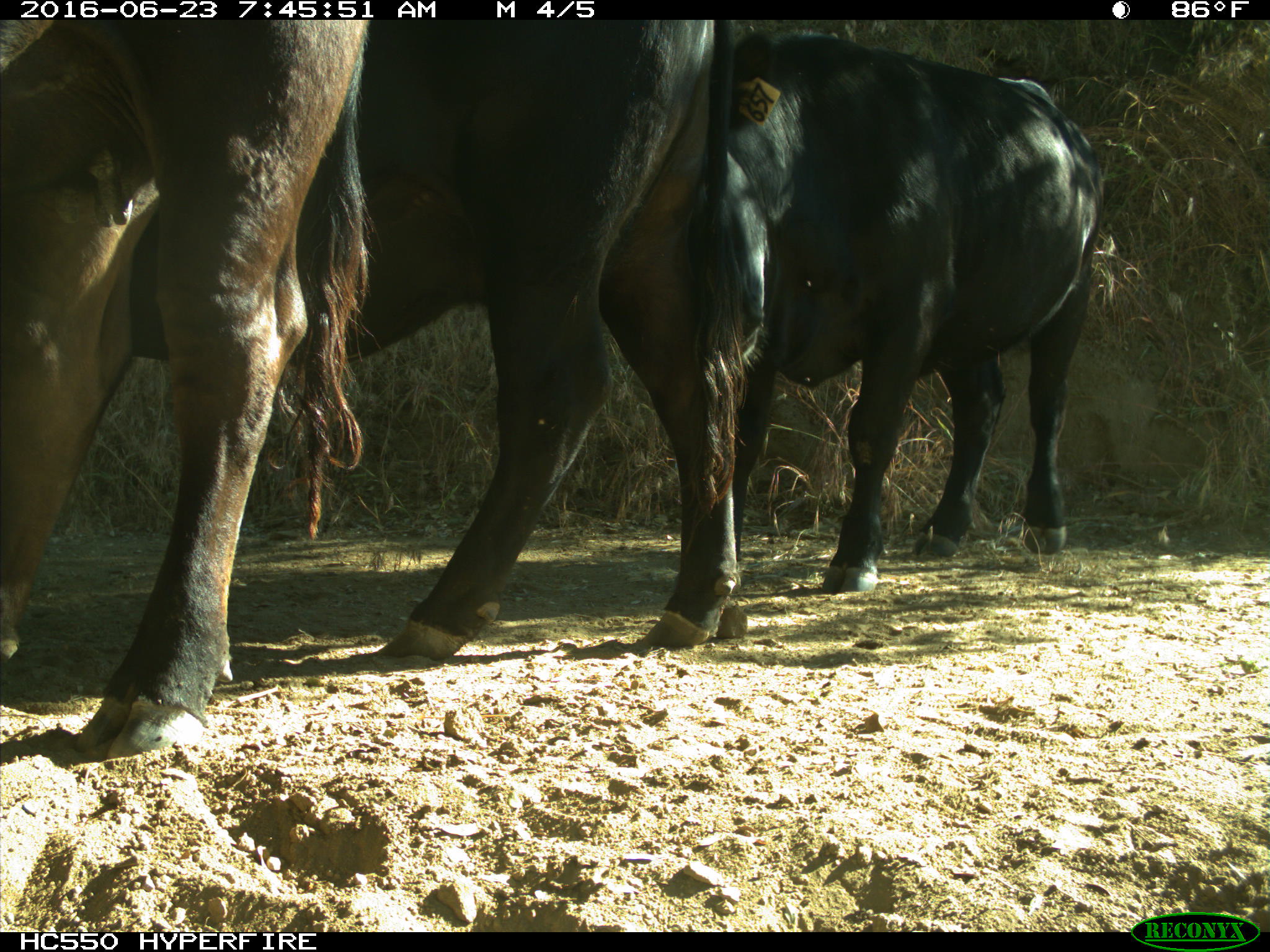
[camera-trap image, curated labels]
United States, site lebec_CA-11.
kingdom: Animalia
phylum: Chordata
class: Mammalia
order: Artiodactyla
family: Bovidae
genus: Bos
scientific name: Bos taurus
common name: domestic cow